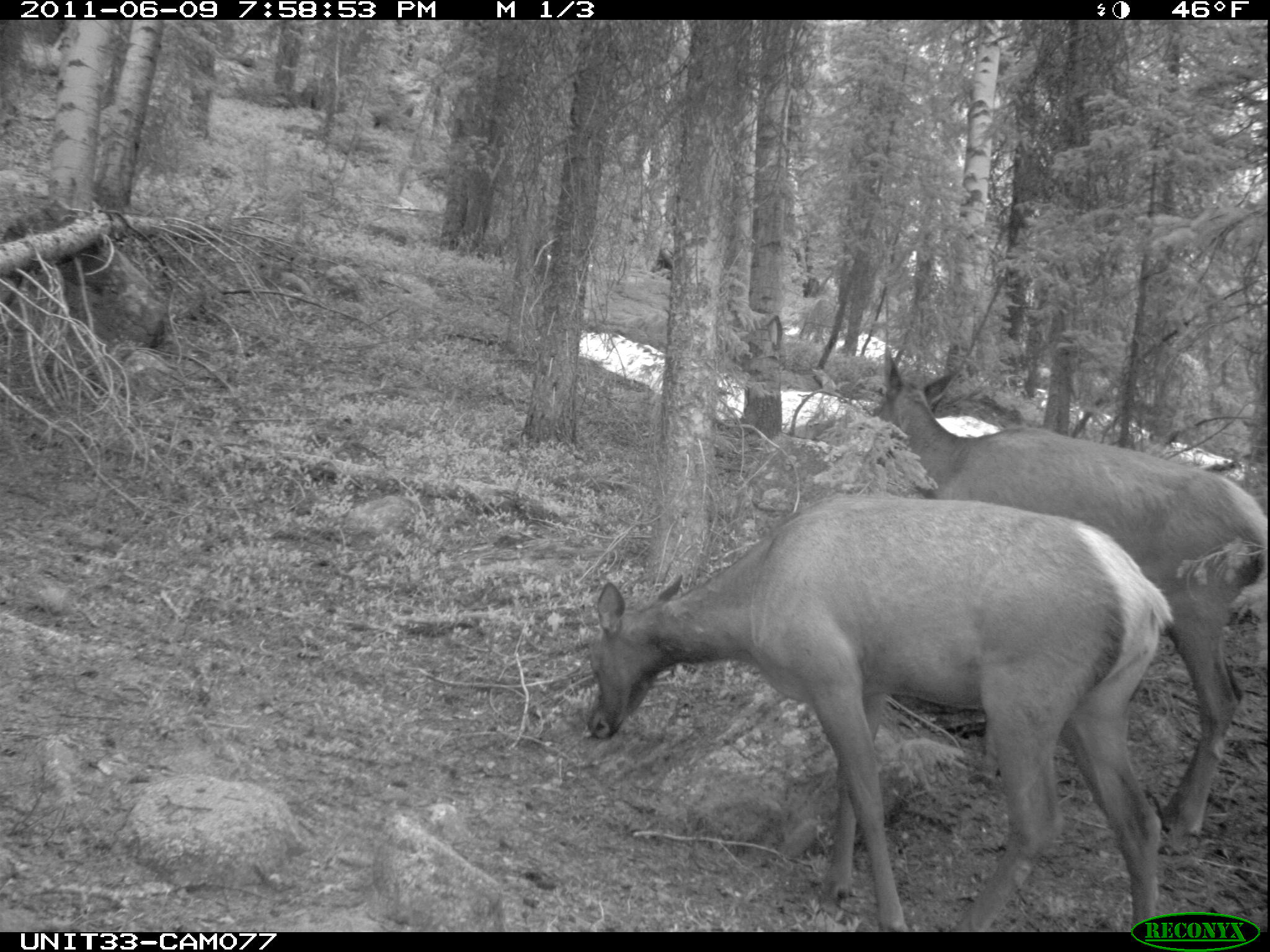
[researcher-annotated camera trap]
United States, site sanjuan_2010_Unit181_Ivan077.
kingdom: Animalia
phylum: Chordata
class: Mammalia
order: Artiodactyla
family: Cervidae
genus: Cervus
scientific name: Cervus elaphus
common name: red deer